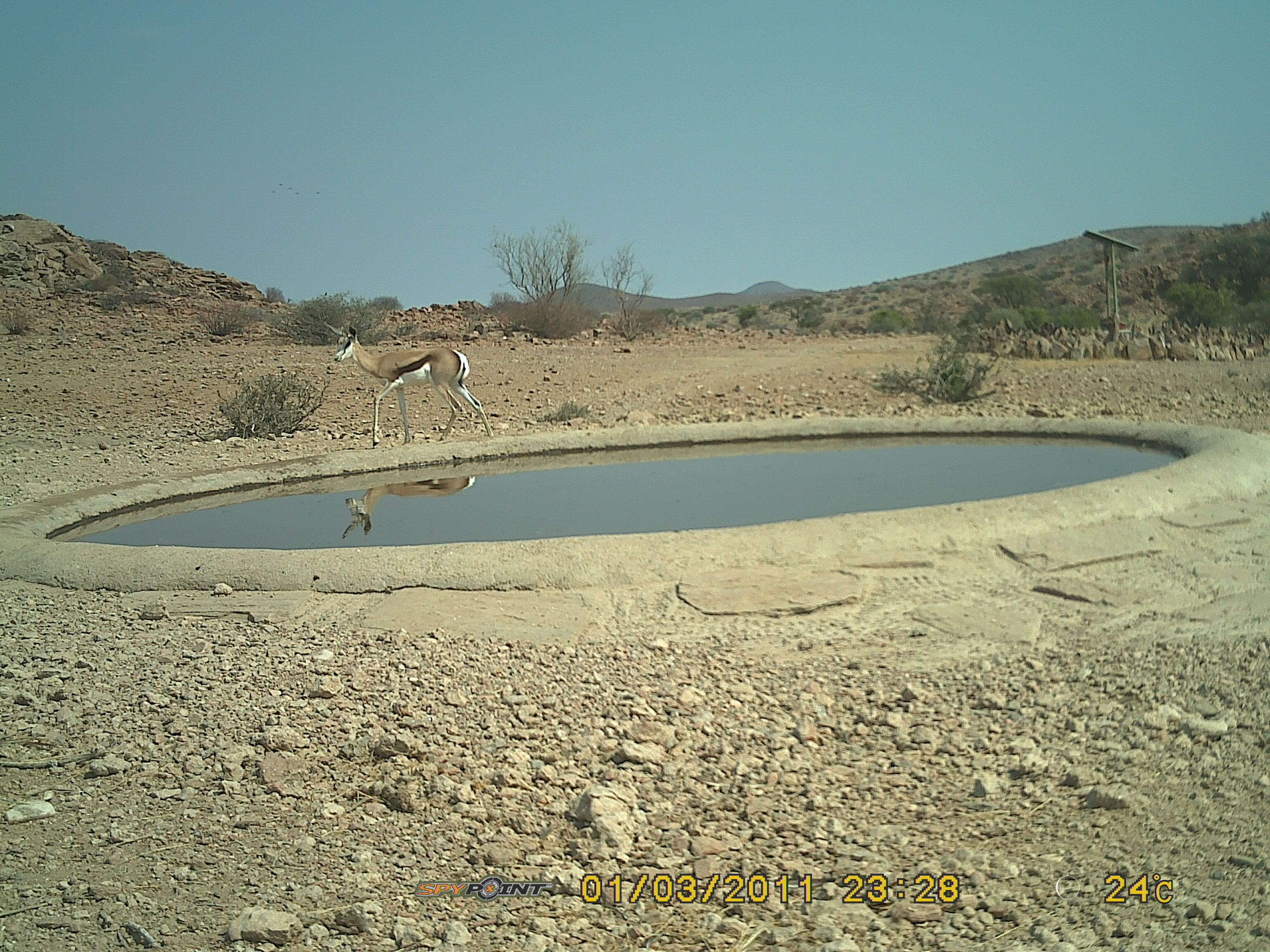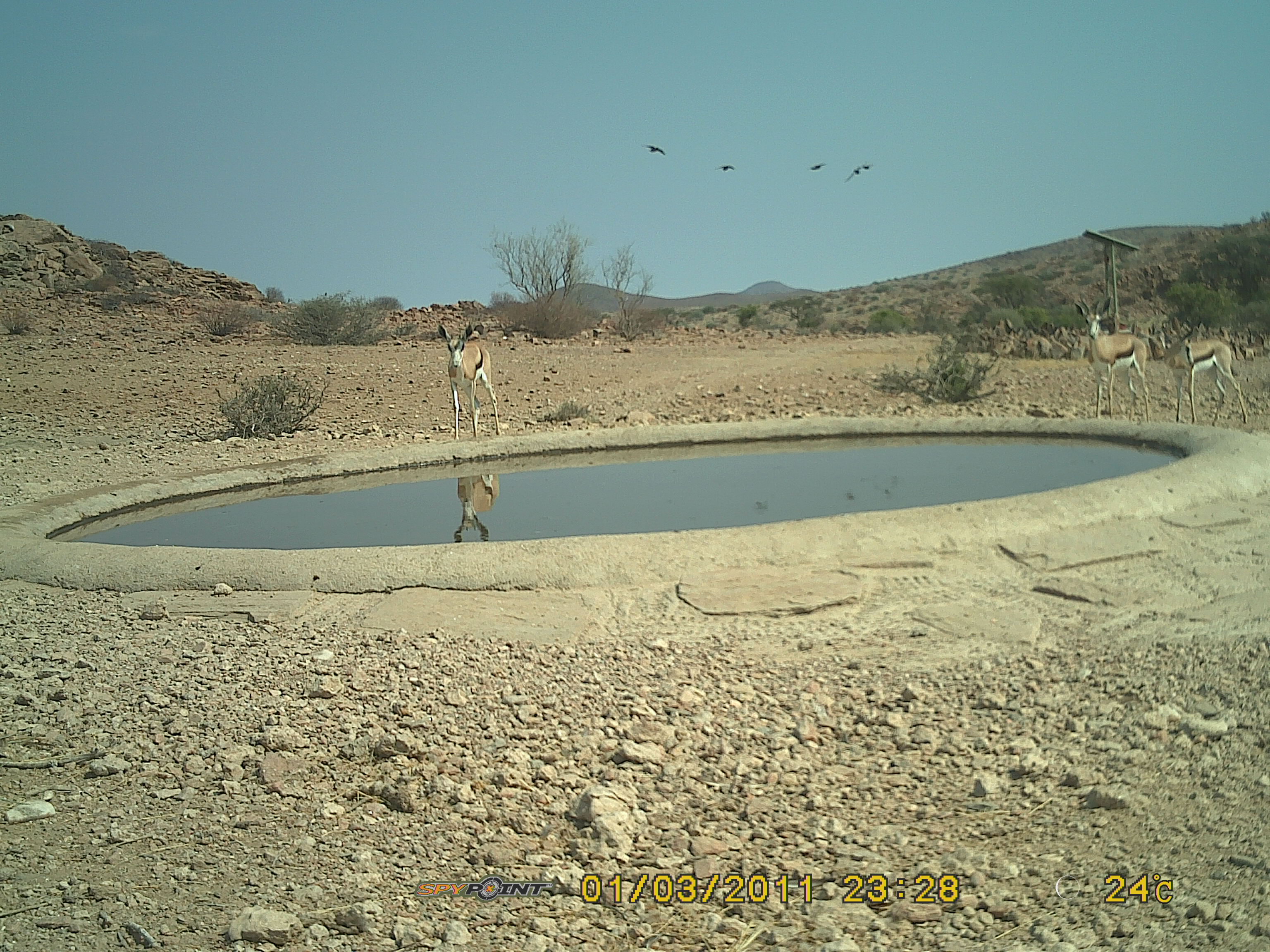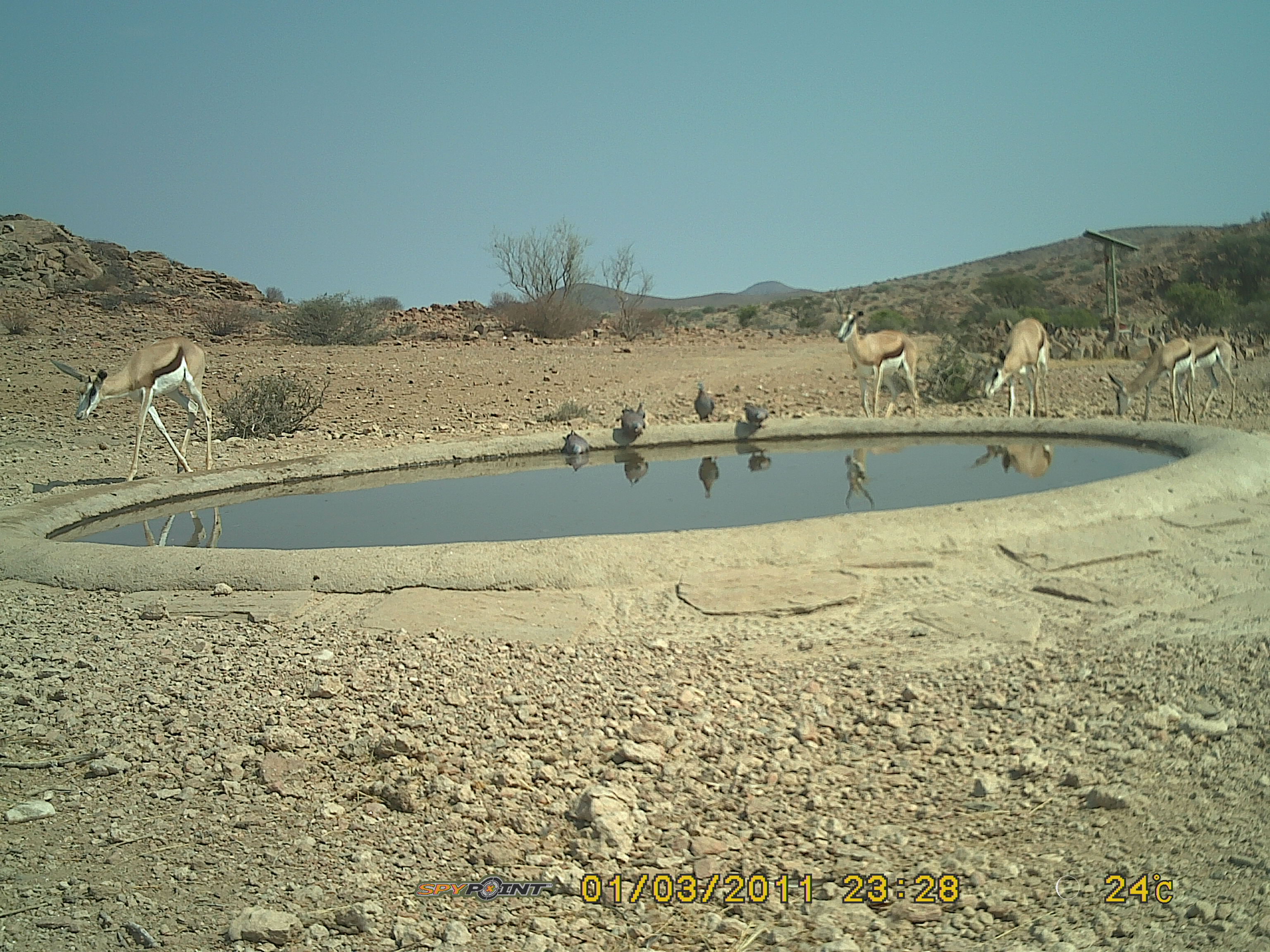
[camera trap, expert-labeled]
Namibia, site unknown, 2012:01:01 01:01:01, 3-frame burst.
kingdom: Animalia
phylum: Chordata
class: Mammalia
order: Artiodactyla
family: Bovidae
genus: Antidorcas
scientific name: Antidorcas marsupialis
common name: springbok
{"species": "Antidorcas marsupialis (springbok)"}